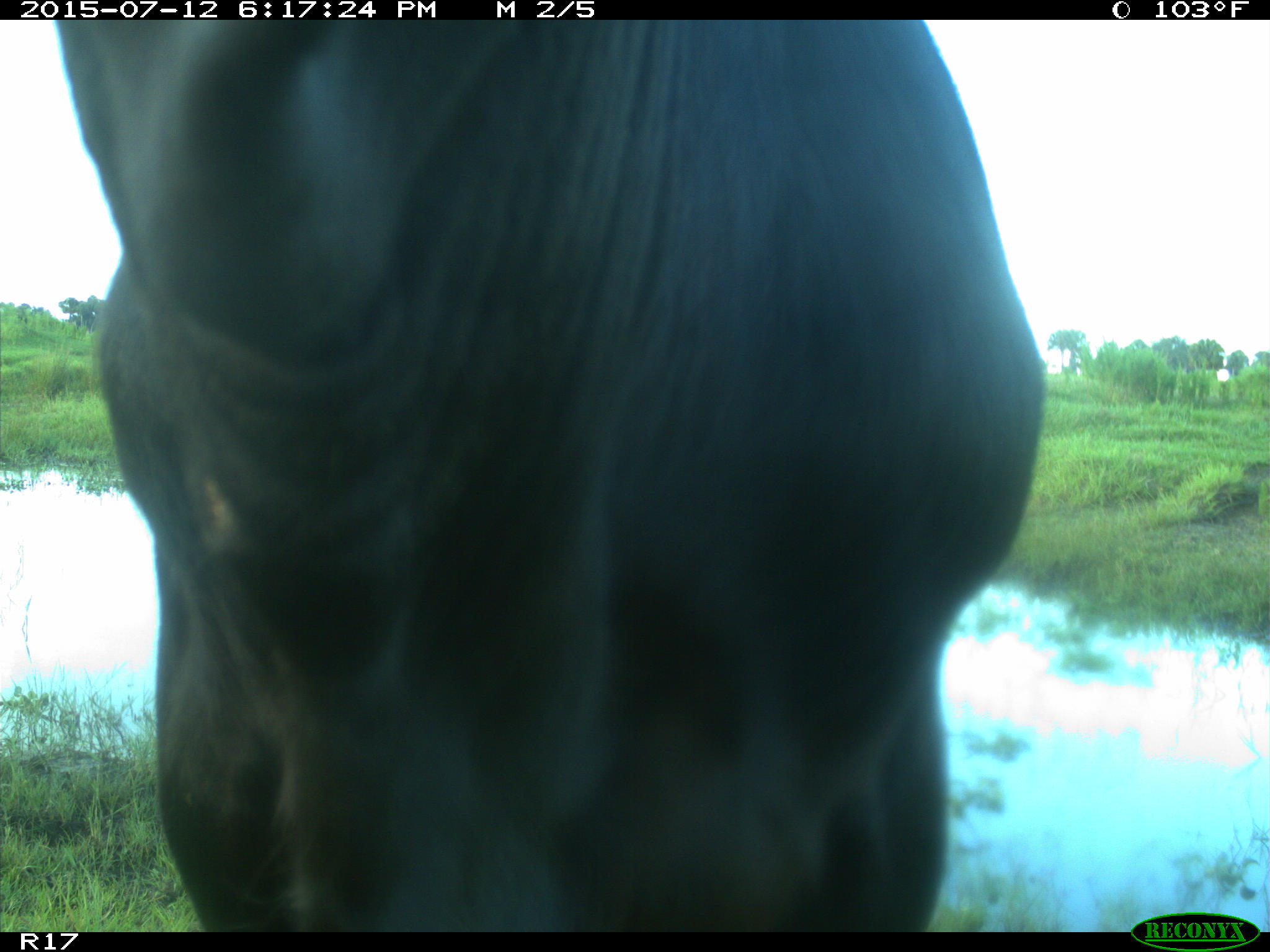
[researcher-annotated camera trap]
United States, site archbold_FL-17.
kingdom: Animalia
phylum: Chordata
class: Mammalia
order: Artiodactyla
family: Bovidae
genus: Bos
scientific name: Bos taurus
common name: domestic cow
Bos taurus (domestic cow).